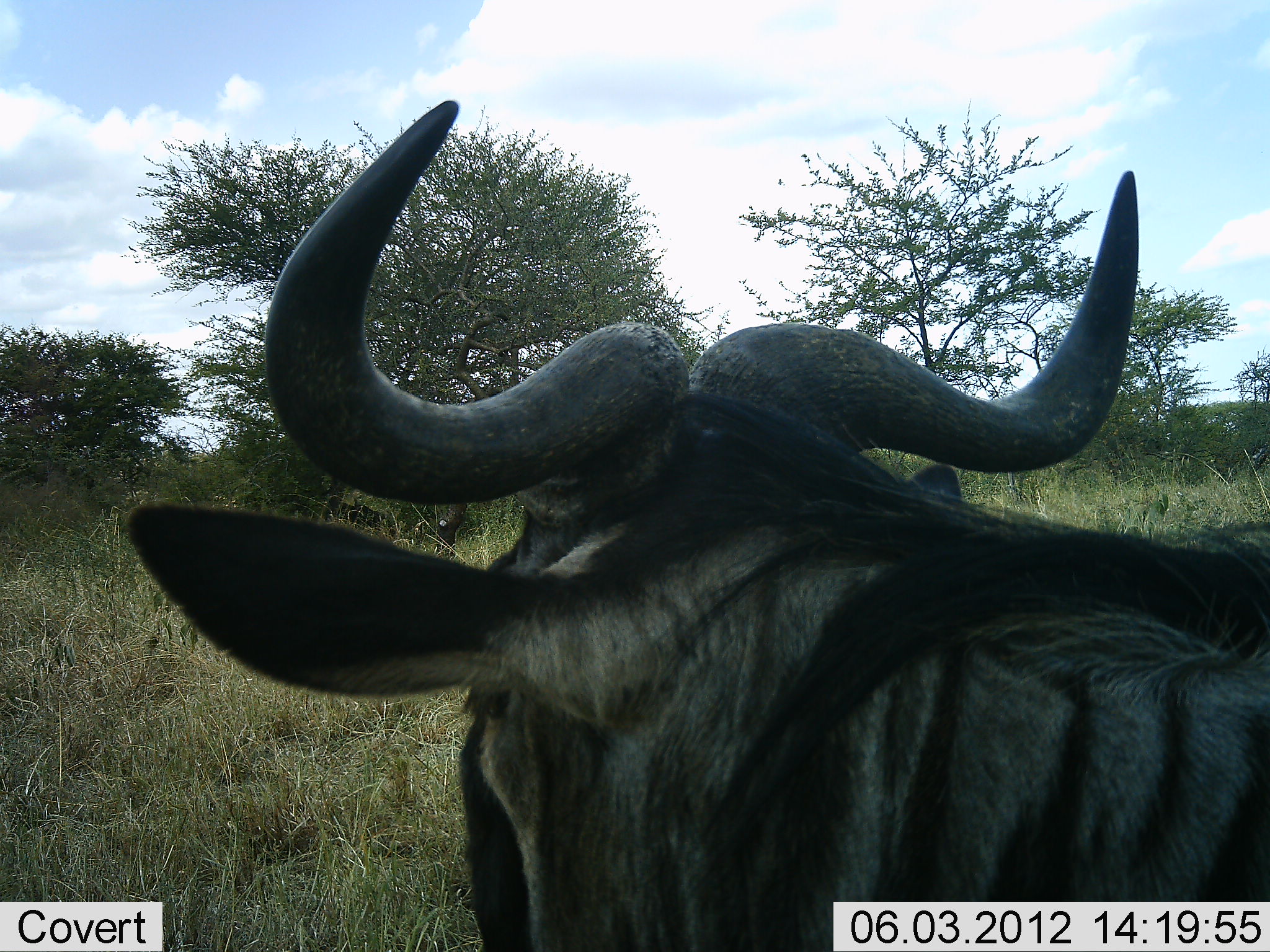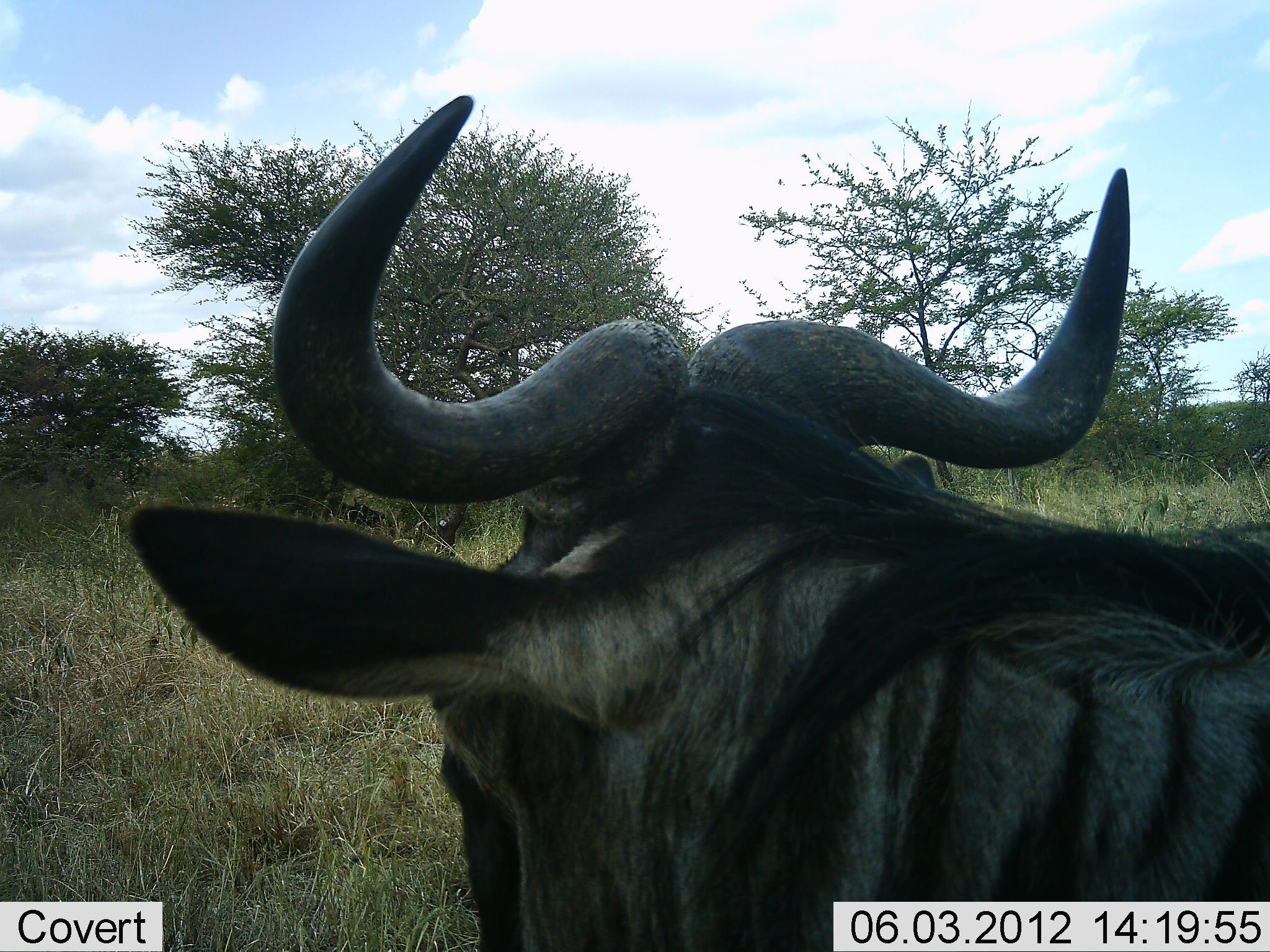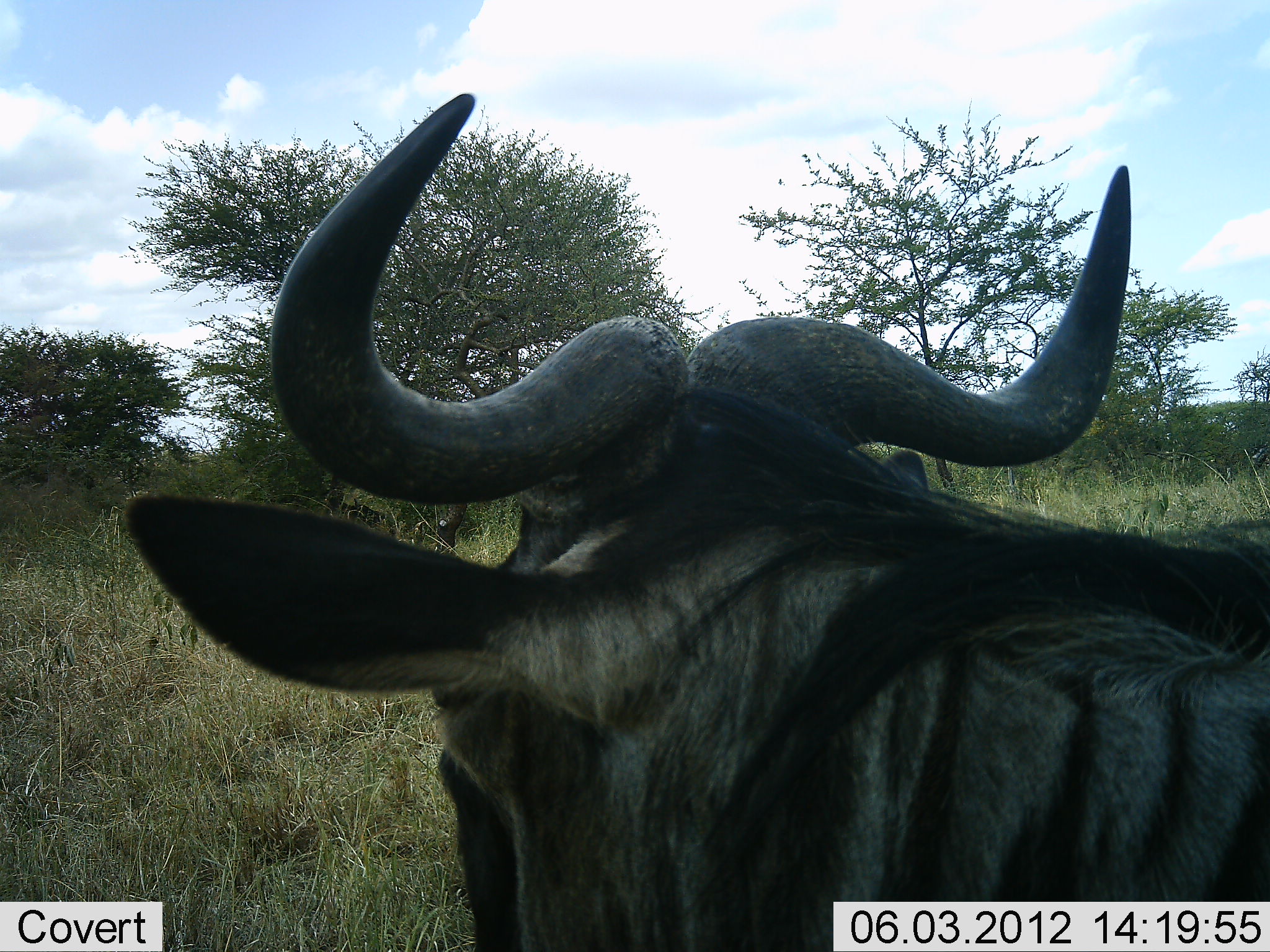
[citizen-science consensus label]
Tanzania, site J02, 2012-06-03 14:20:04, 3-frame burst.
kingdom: Animalia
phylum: Chordata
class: Mammalia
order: Artiodactyla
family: Bovidae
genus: Connochaetes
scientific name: Connochaetes taurinus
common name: blue wildebeest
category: wildebeest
Wildebeest (blue wildebeest) (Connochaetes taurinus), count 1. Behavior (volunteer vote fractions): standing 80%, resting 30%, moving 0%, interacting 0%. Young present (vote fraction): 0%. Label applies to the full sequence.